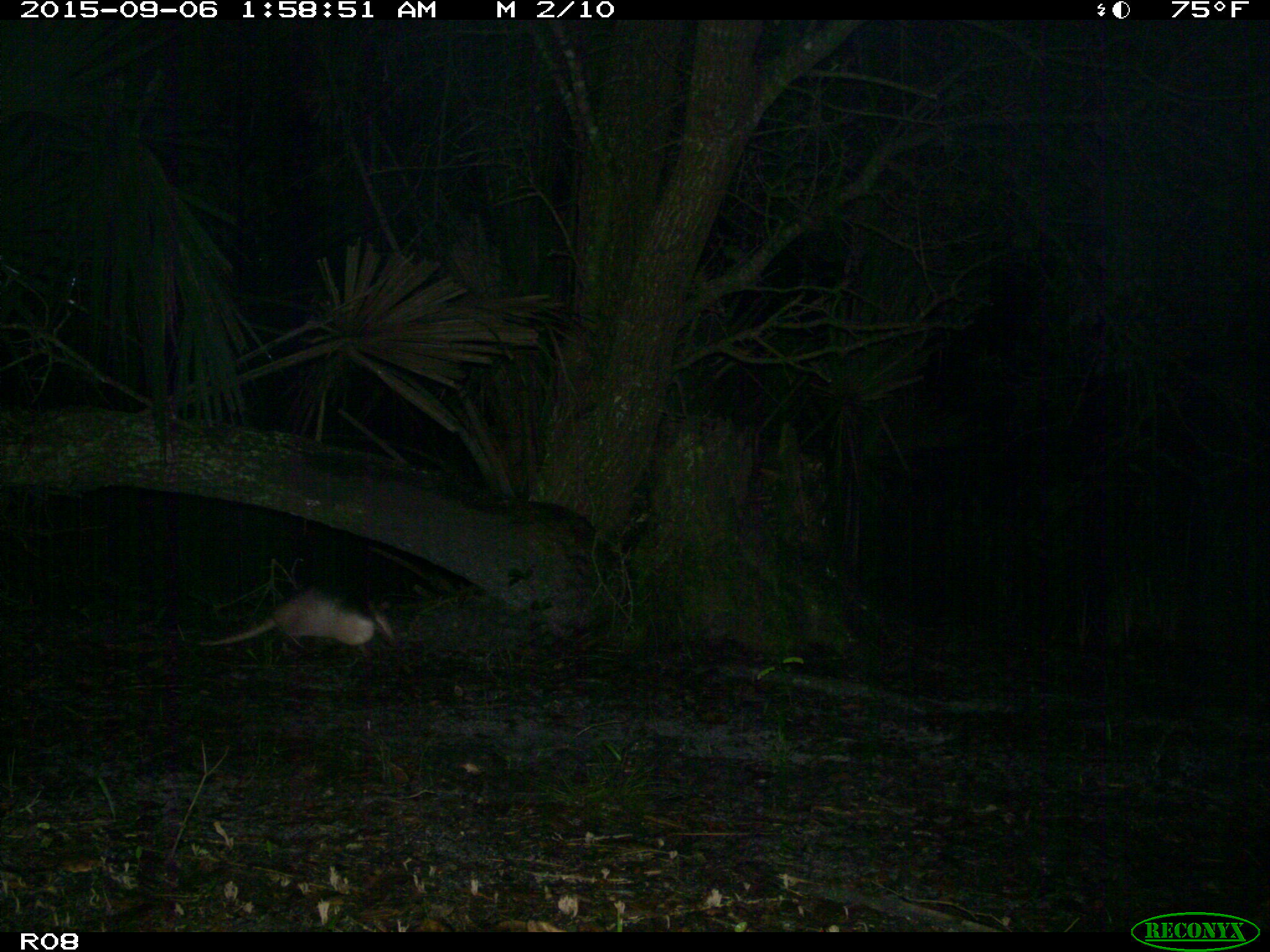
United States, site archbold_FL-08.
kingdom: Animalia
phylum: Chordata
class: Mammalia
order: Cingulata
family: Dasypodidae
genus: Dasypus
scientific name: Dasypus novemcinctus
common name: nine-banded armadillo